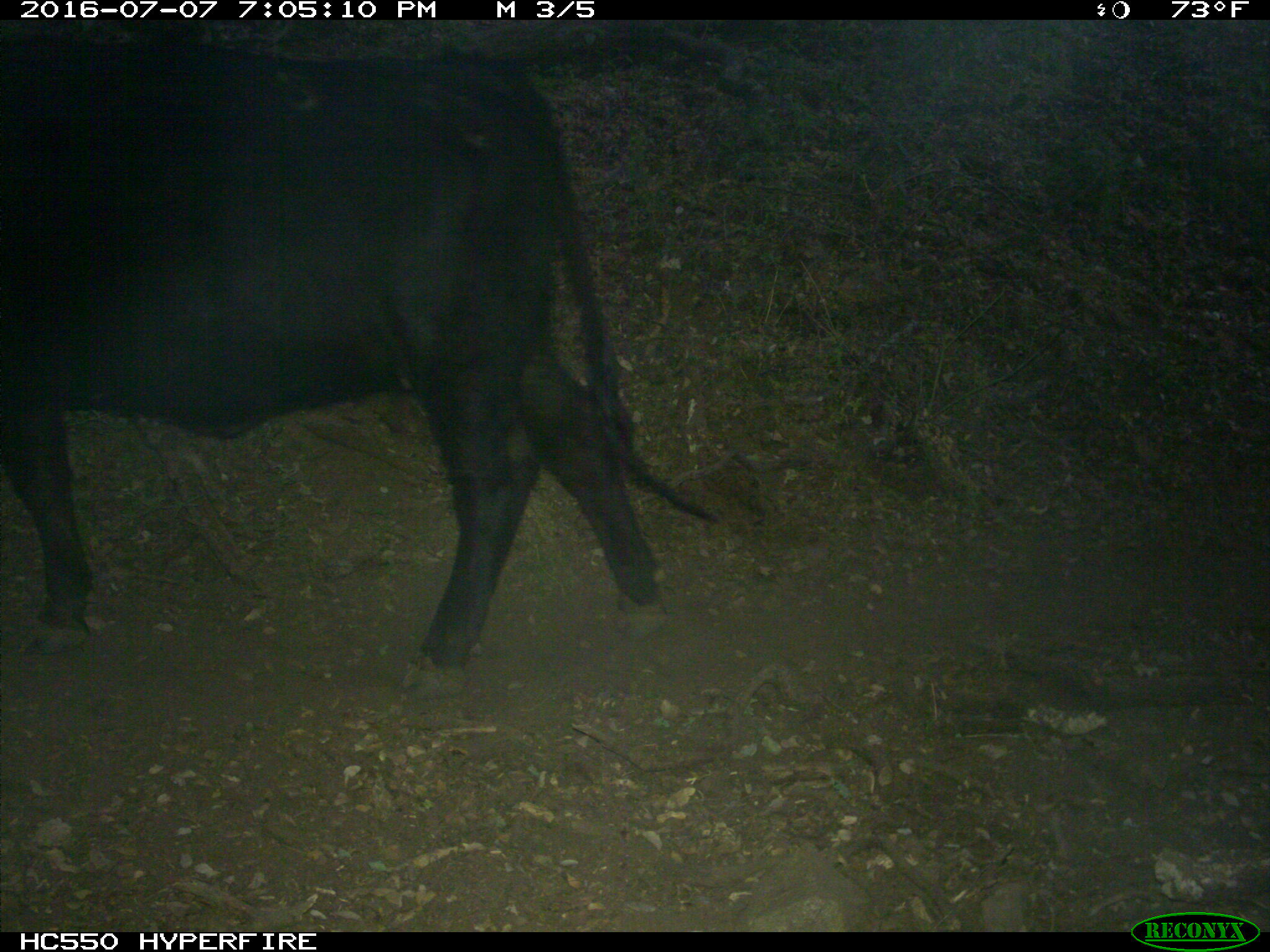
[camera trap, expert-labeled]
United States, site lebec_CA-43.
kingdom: Animalia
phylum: Chordata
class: Mammalia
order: Artiodactyla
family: Bovidae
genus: Bos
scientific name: Bos taurus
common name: domestic cow